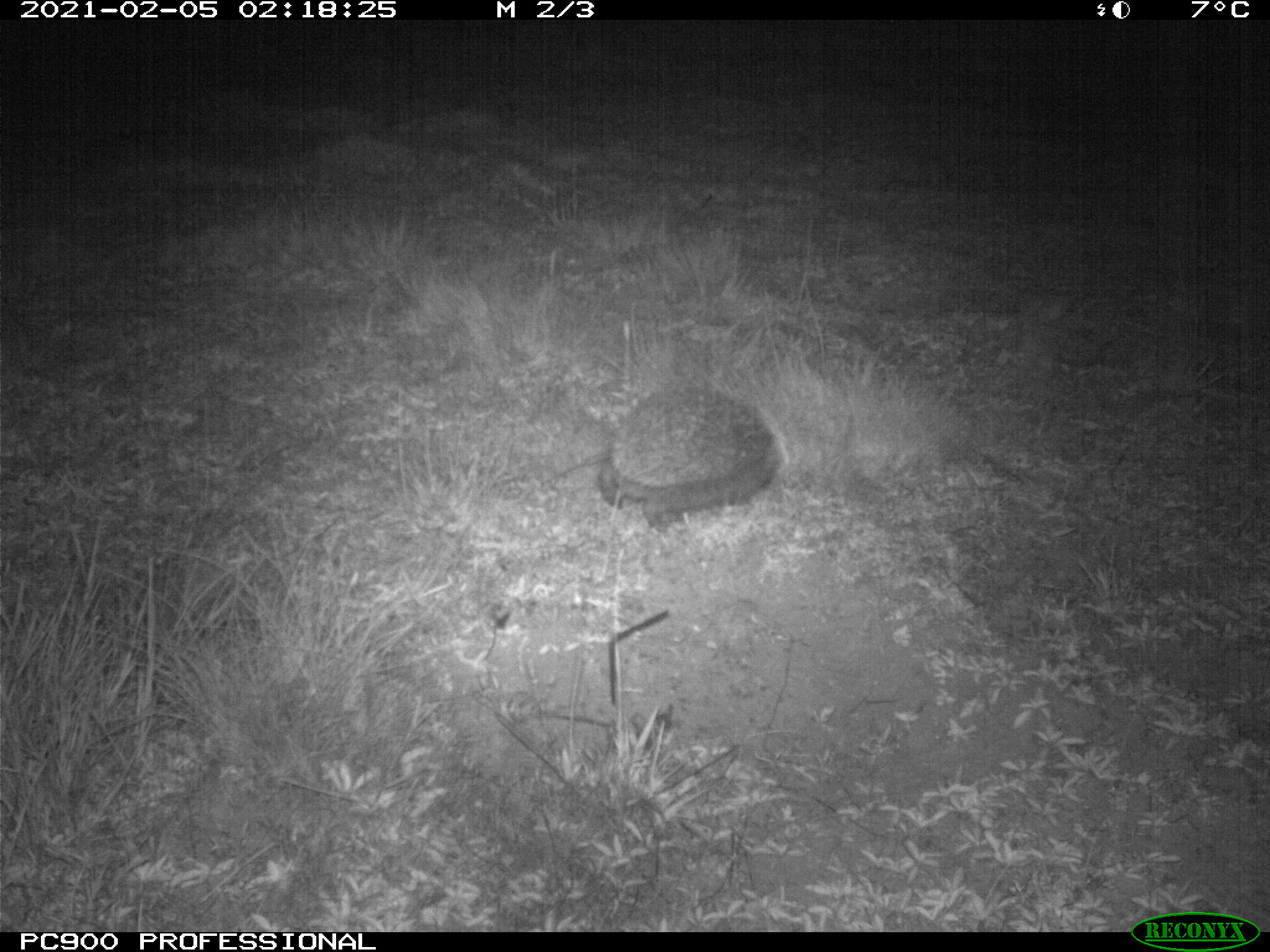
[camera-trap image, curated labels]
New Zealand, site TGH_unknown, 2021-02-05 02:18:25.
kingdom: Animalia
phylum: Chordata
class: Mammalia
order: Eulipotyphla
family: Erinaceidae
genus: Erinaceus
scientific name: Erinaceus europaeus europaeus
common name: european hedgehog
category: hedgehog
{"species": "hedgehog (european hedgehog) (Erinaceus europaeus europaeus)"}